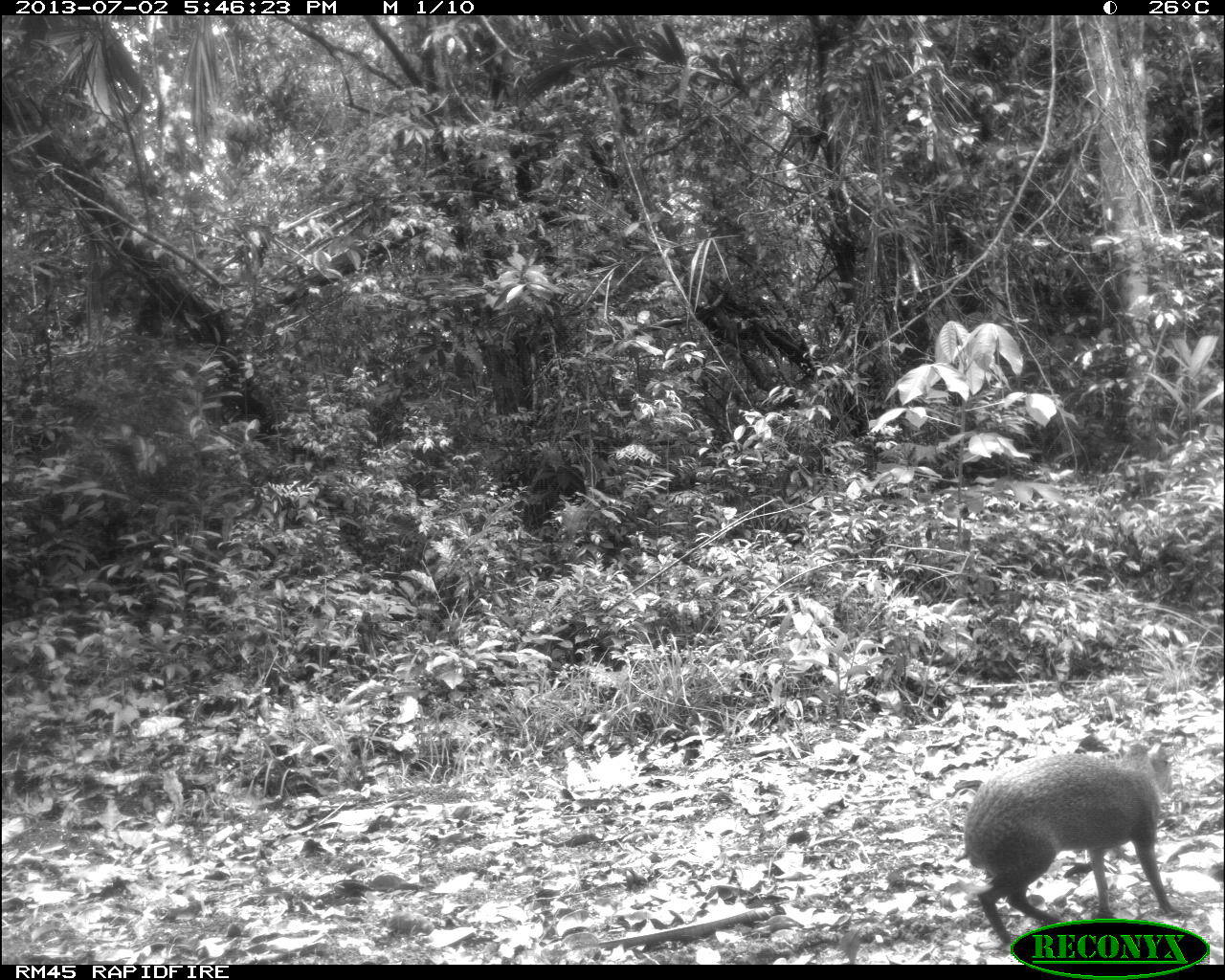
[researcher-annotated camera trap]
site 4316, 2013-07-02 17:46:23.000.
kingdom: Animalia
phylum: Chordata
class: Mammalia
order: Rodentia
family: Dasyproctidae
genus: Dasyprocta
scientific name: Dasyprocta punctata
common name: central american agouti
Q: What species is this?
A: Dasyprocta punctata (central american agouti).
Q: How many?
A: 1.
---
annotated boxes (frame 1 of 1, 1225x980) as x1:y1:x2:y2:
dasyprocta punctata: 954:735:1182:946